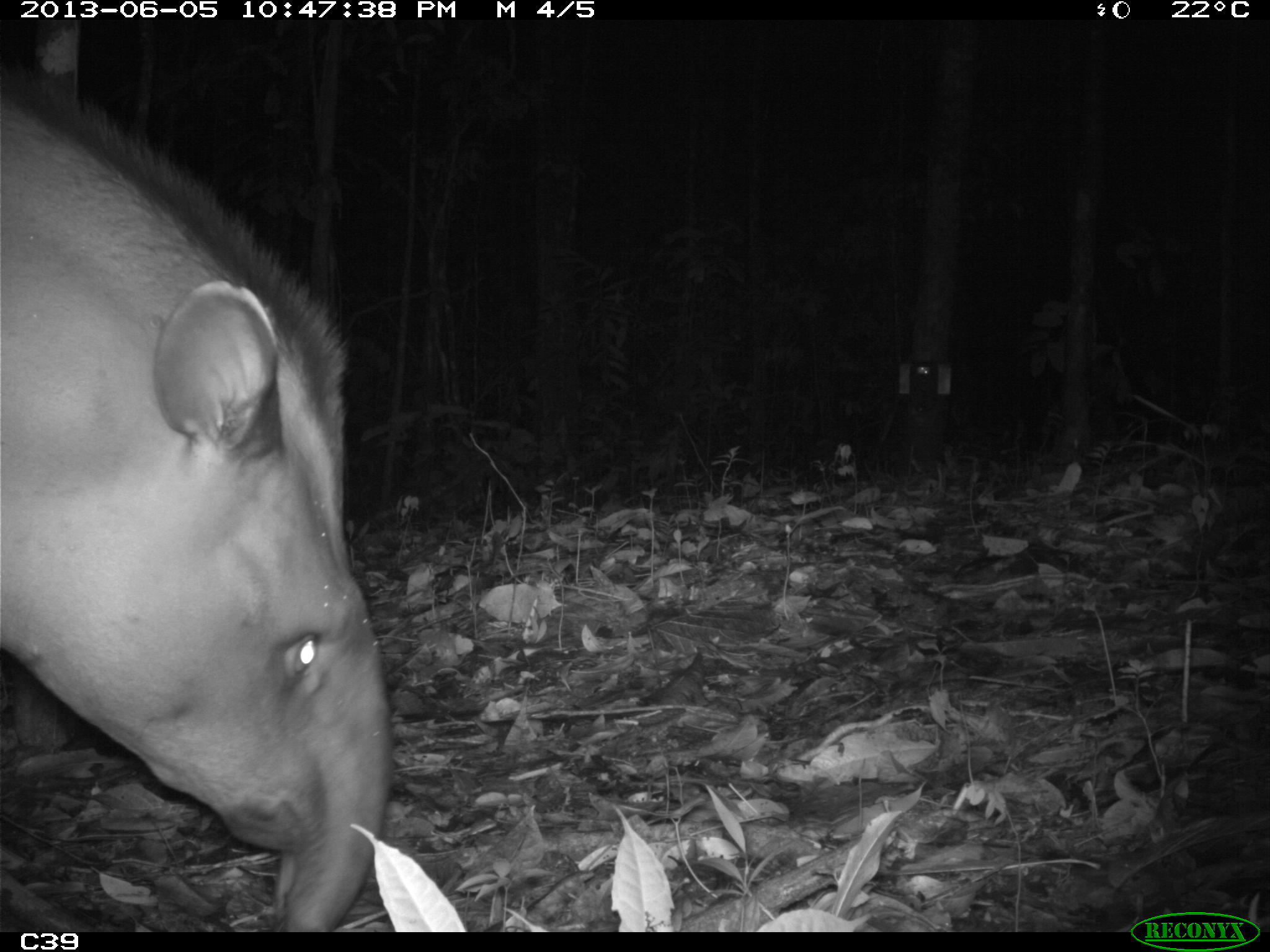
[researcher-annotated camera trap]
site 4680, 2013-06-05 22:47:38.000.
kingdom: Animalia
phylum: Chordata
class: Mammalia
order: Perissodactyla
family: Tapiridae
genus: Tapirus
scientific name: Tapirus terrestris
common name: south american tapir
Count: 1.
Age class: adult.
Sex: male.